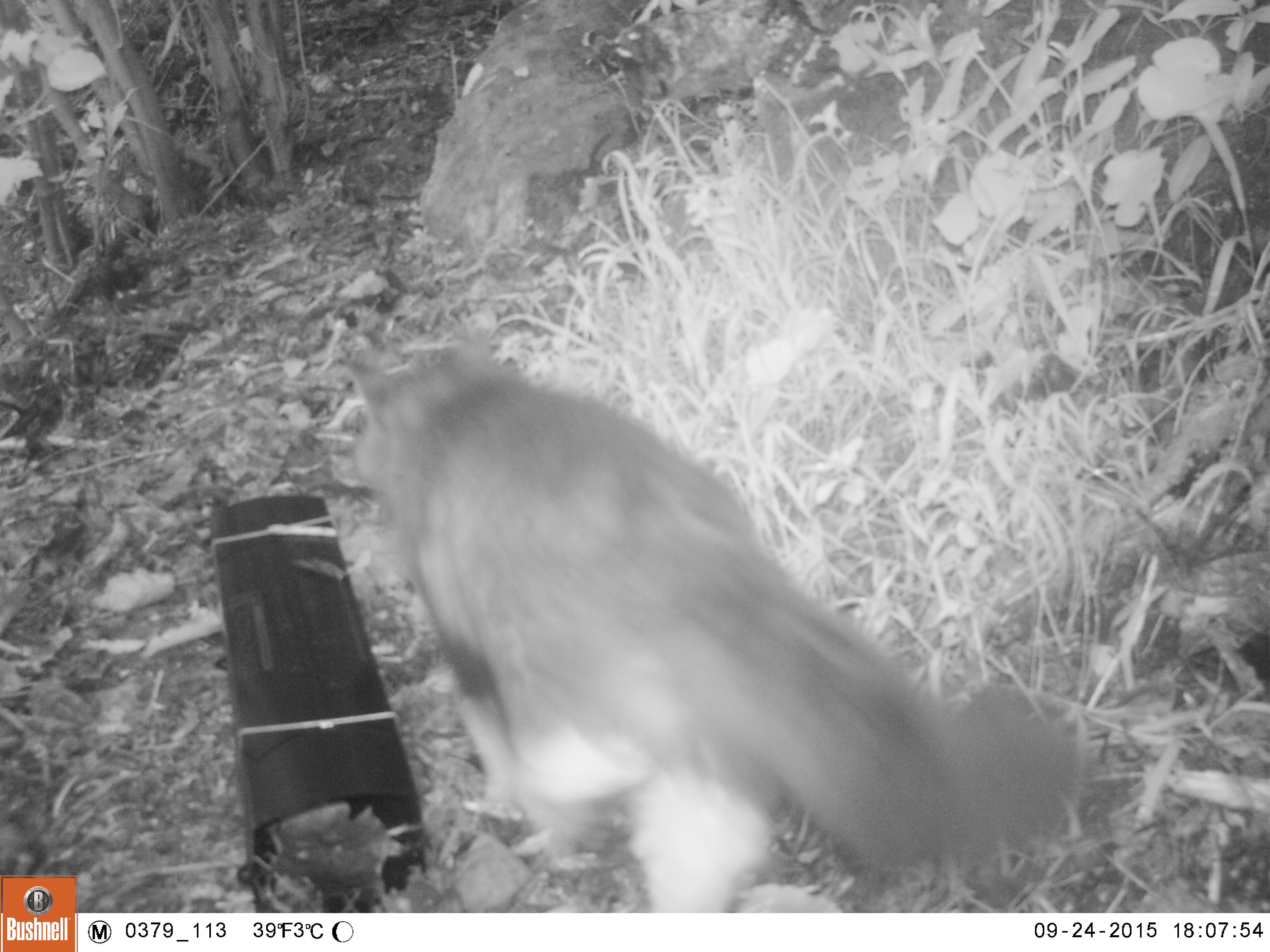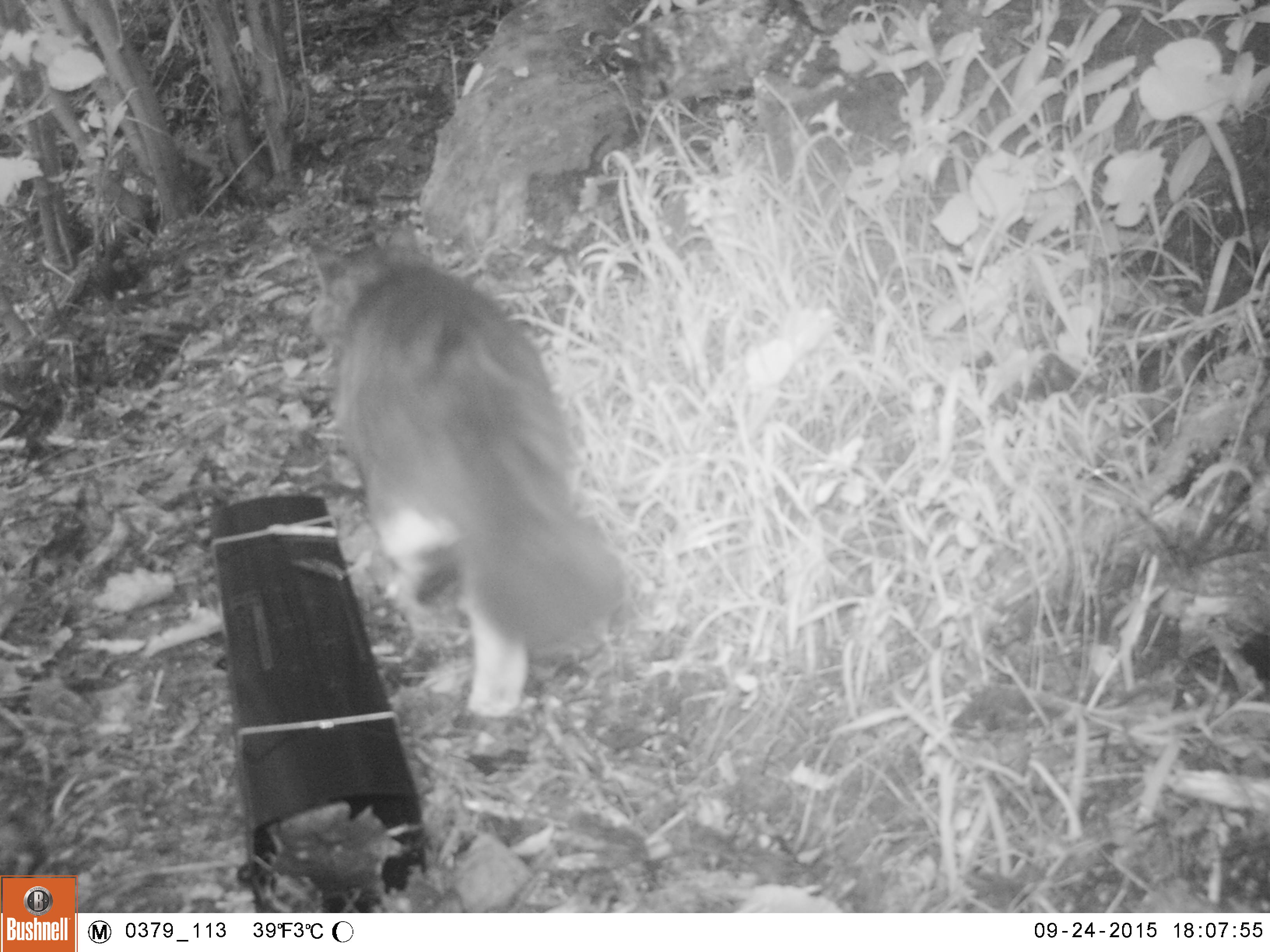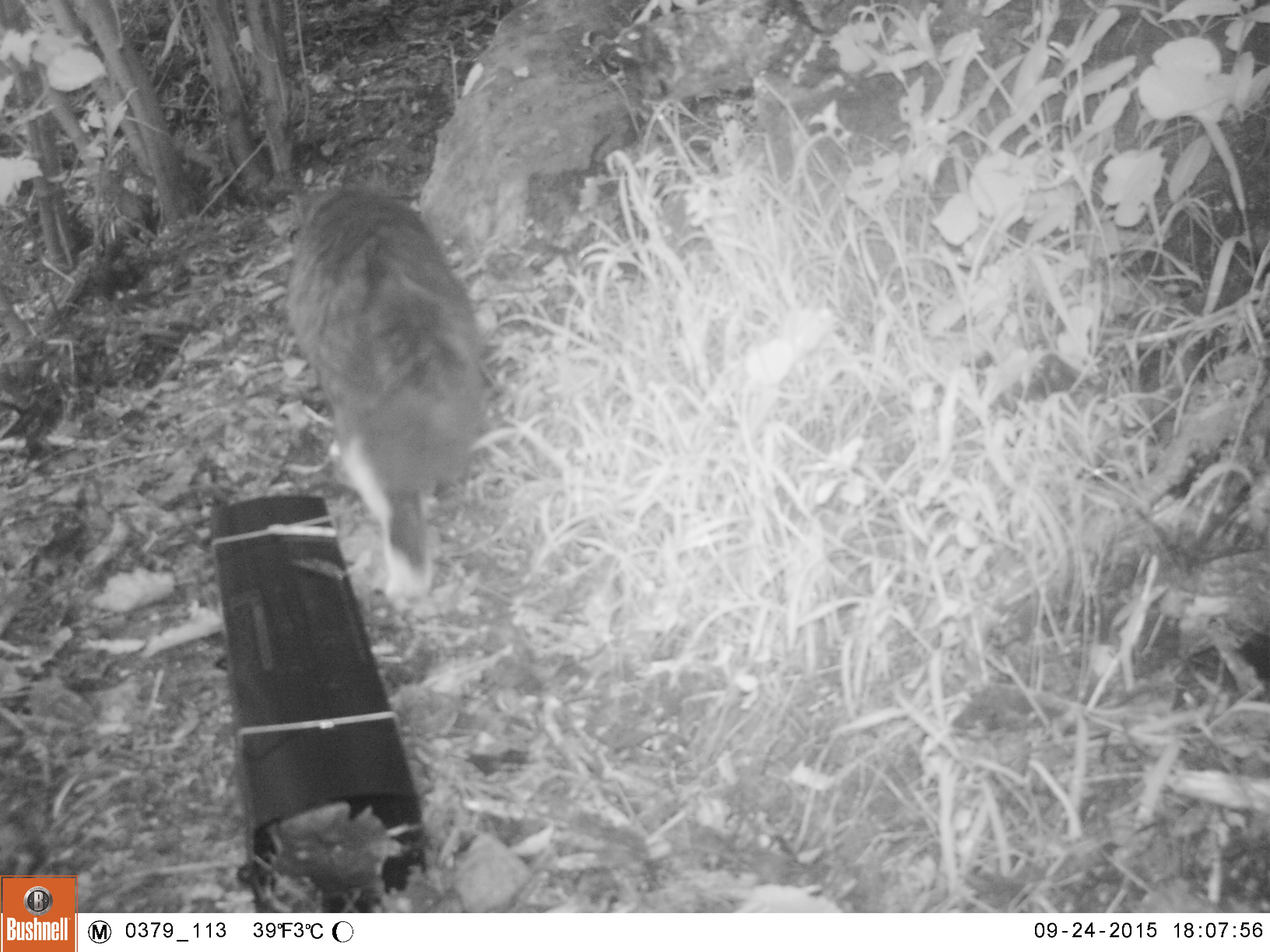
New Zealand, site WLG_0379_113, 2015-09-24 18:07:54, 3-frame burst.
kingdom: Animalia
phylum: Chordata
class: Mammalia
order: Carnivora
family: Felidae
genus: Felis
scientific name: Felis catus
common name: domestic cat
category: cat